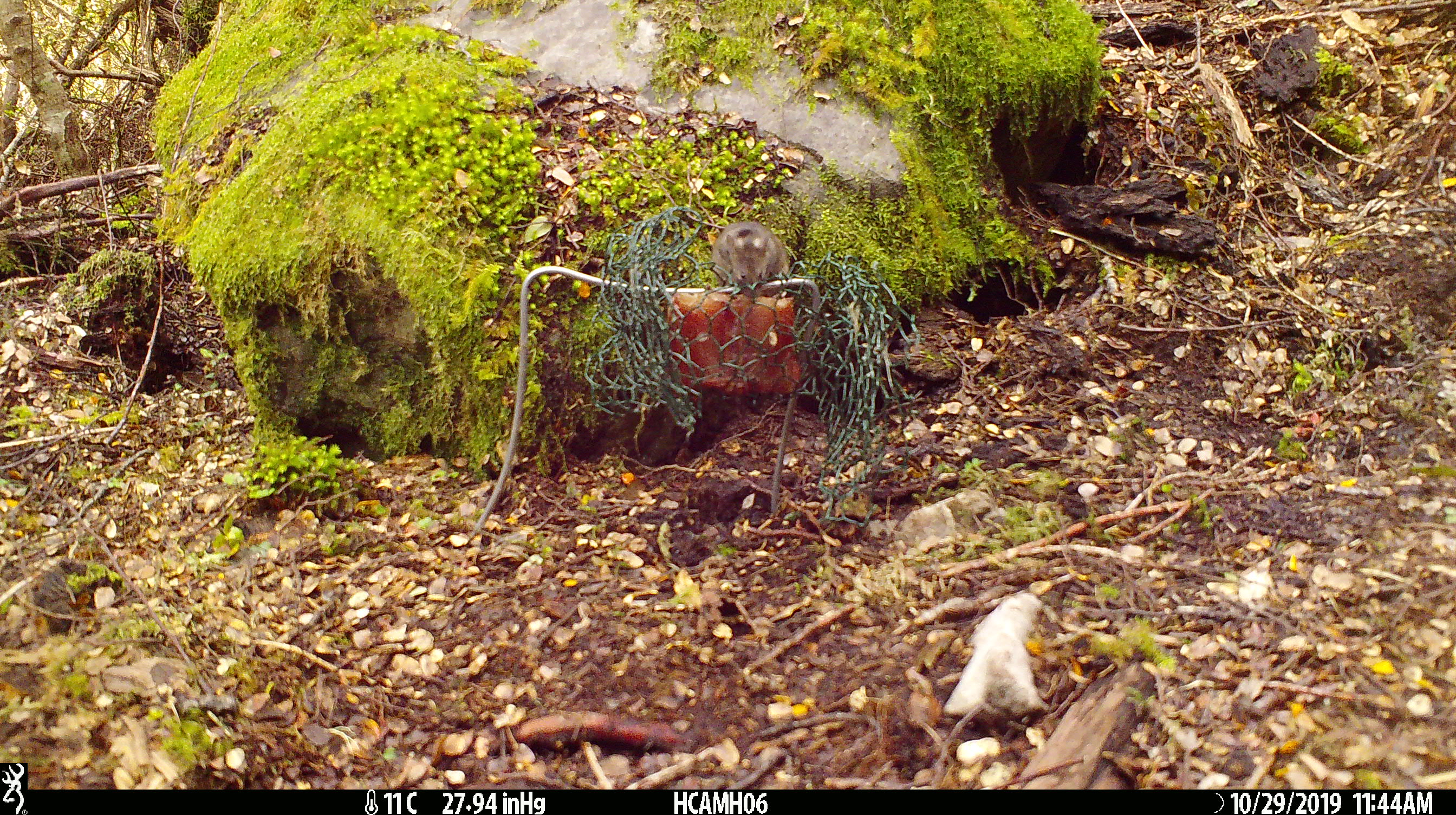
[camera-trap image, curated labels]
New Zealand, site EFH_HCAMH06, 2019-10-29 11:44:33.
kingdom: Animalia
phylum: Chordata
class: Mammalia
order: Rodentia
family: Muridae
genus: Mus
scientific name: Mus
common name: mouse